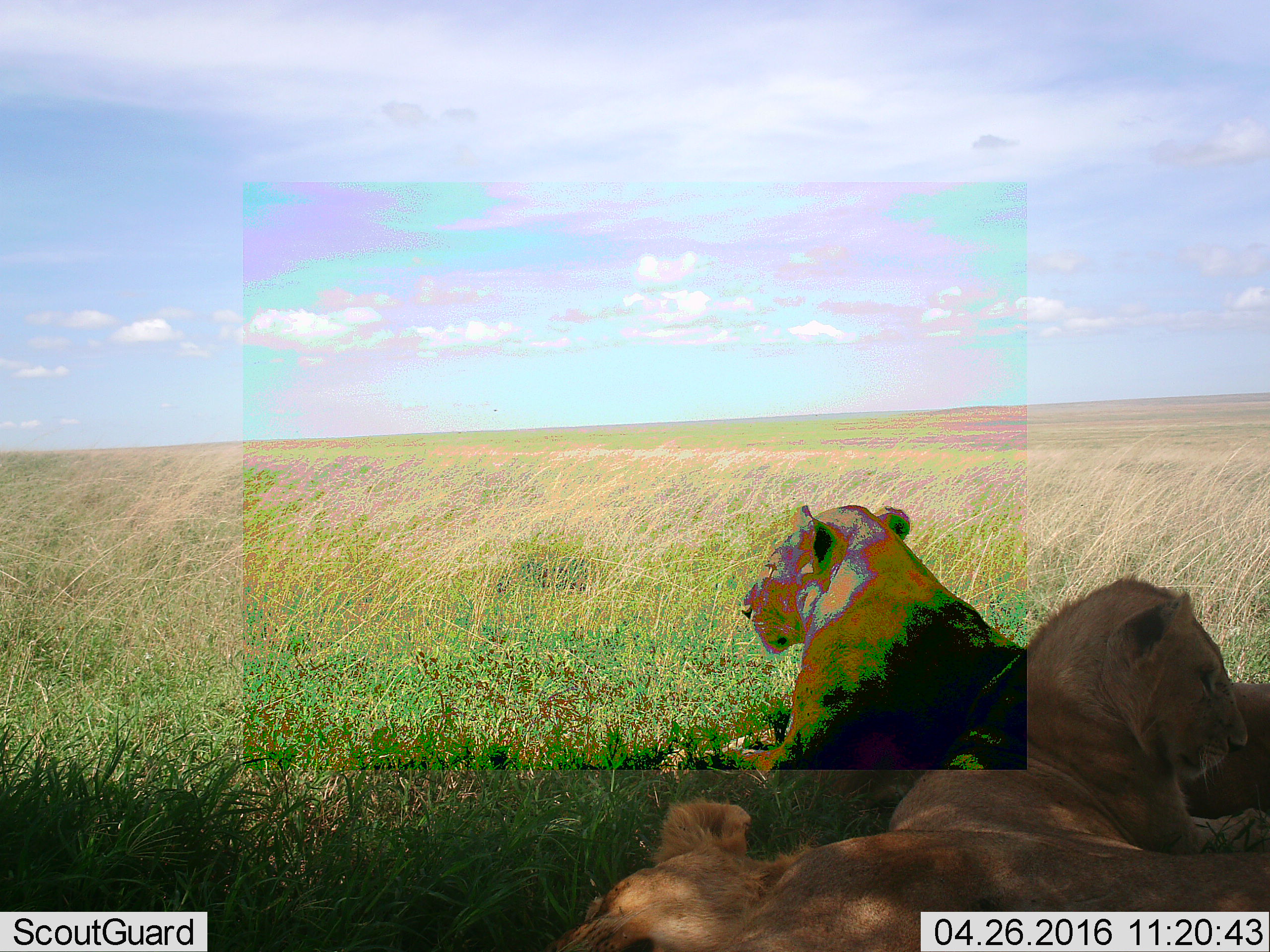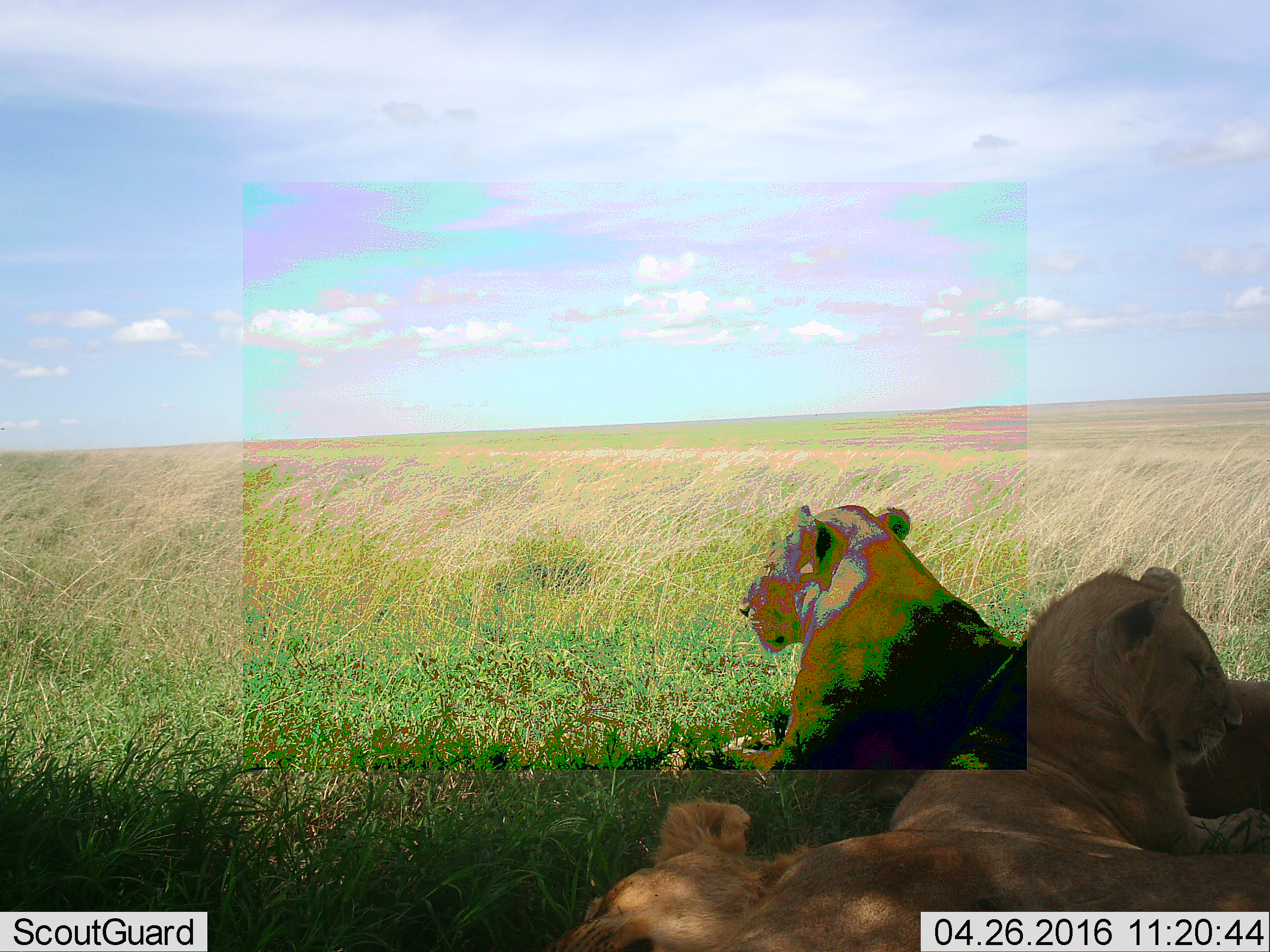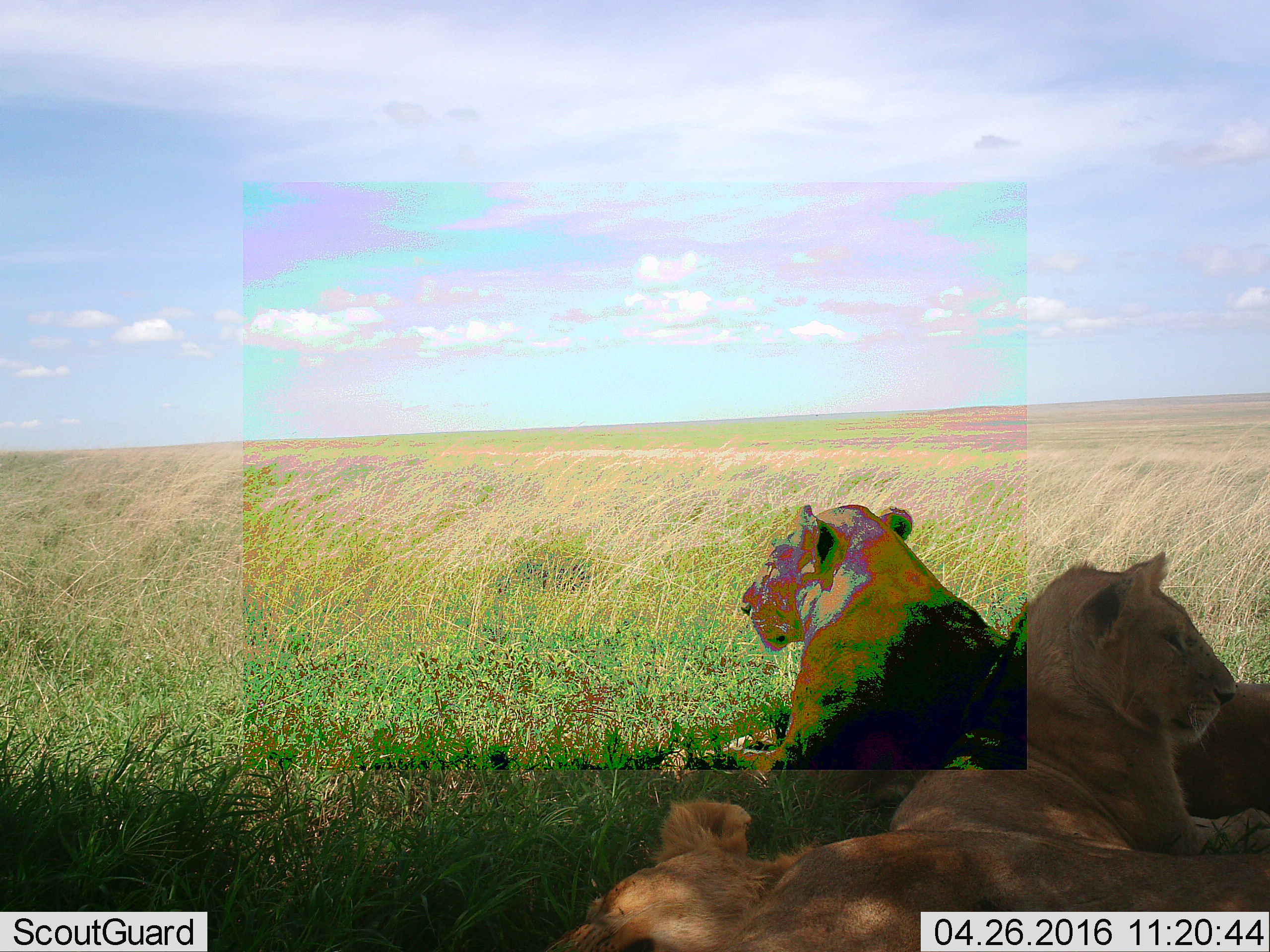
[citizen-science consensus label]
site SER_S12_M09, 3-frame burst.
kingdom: Animalia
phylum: Chordata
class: Mammalia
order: Carnivora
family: Felidae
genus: Panthera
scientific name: Panthera leo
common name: lion female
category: lionfemale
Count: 3.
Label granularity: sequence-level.